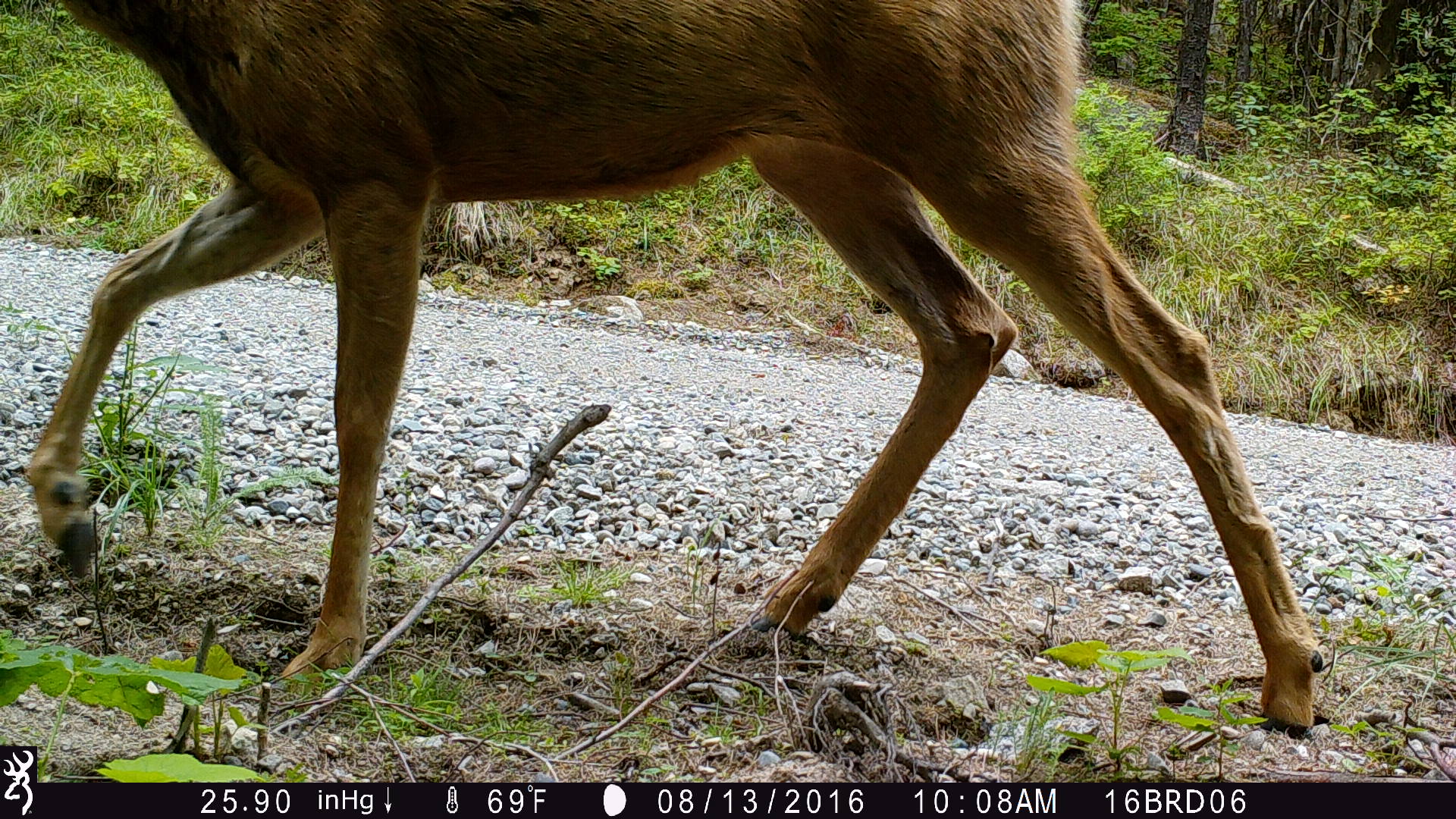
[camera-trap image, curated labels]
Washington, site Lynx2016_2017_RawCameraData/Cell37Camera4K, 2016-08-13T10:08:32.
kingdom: Animalia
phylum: Chordata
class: Mammalia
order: Artiodactyla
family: Cervidae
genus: Odocoileus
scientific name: Odocoileus hemionus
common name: mule deer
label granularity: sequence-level